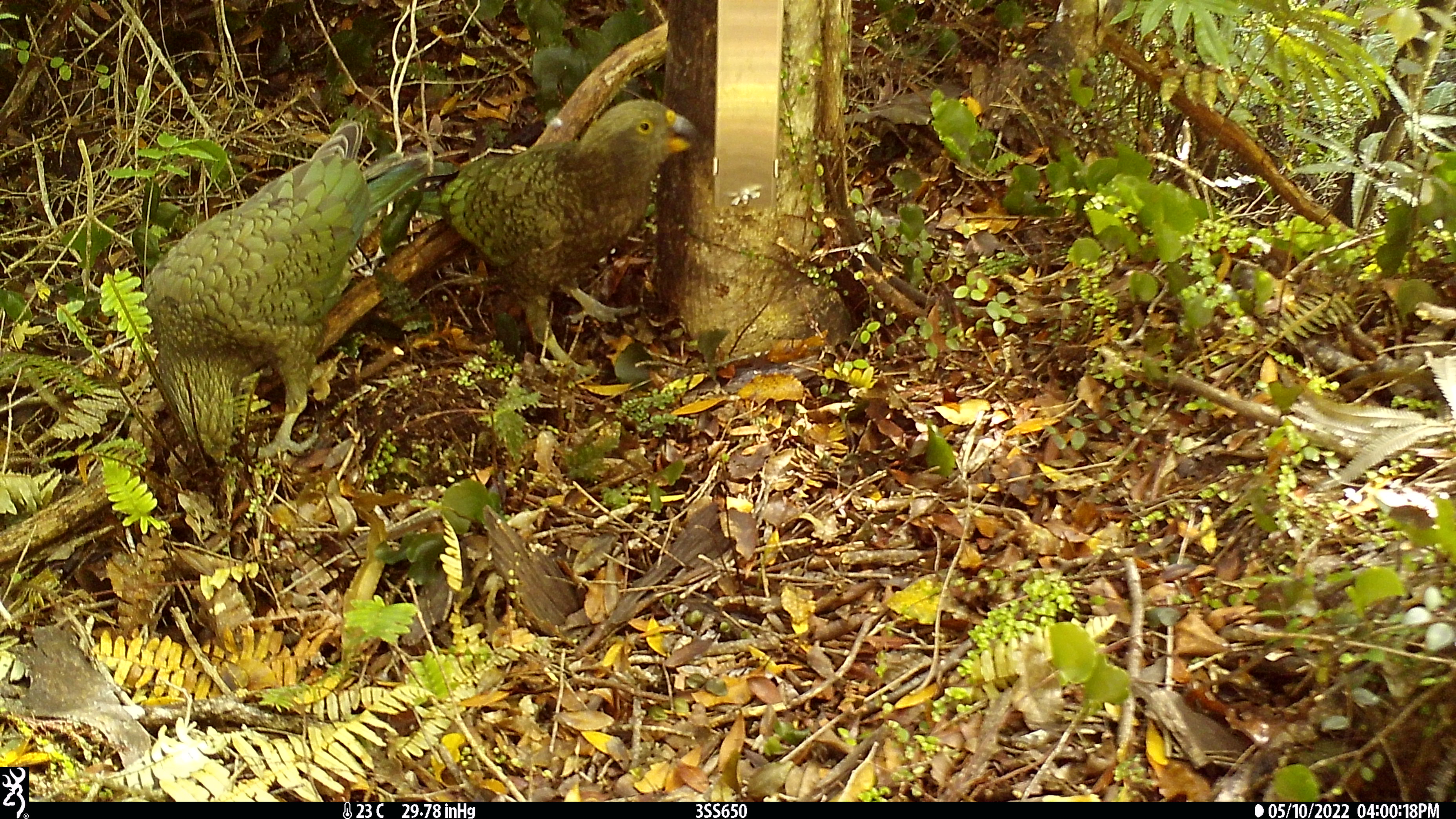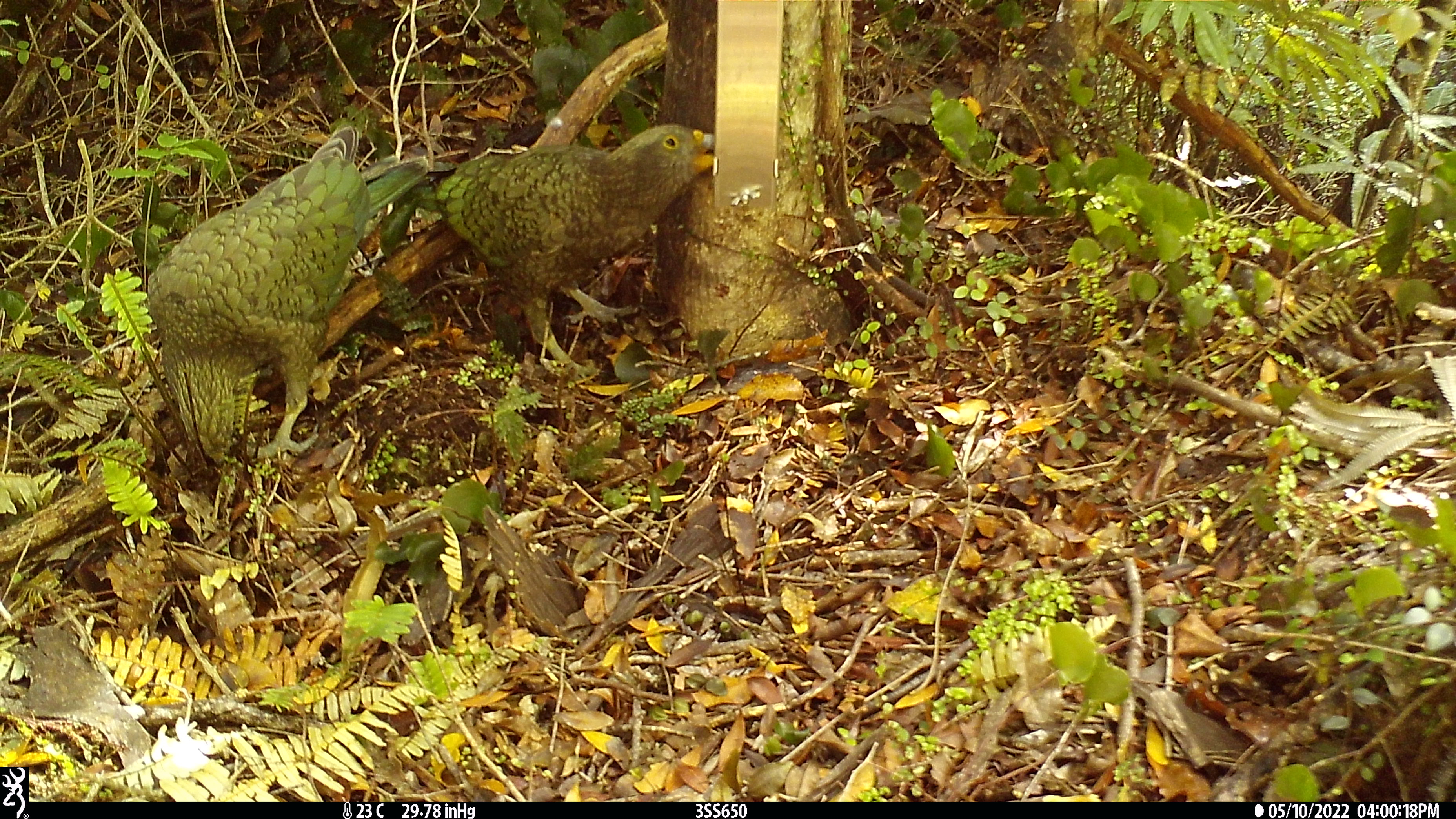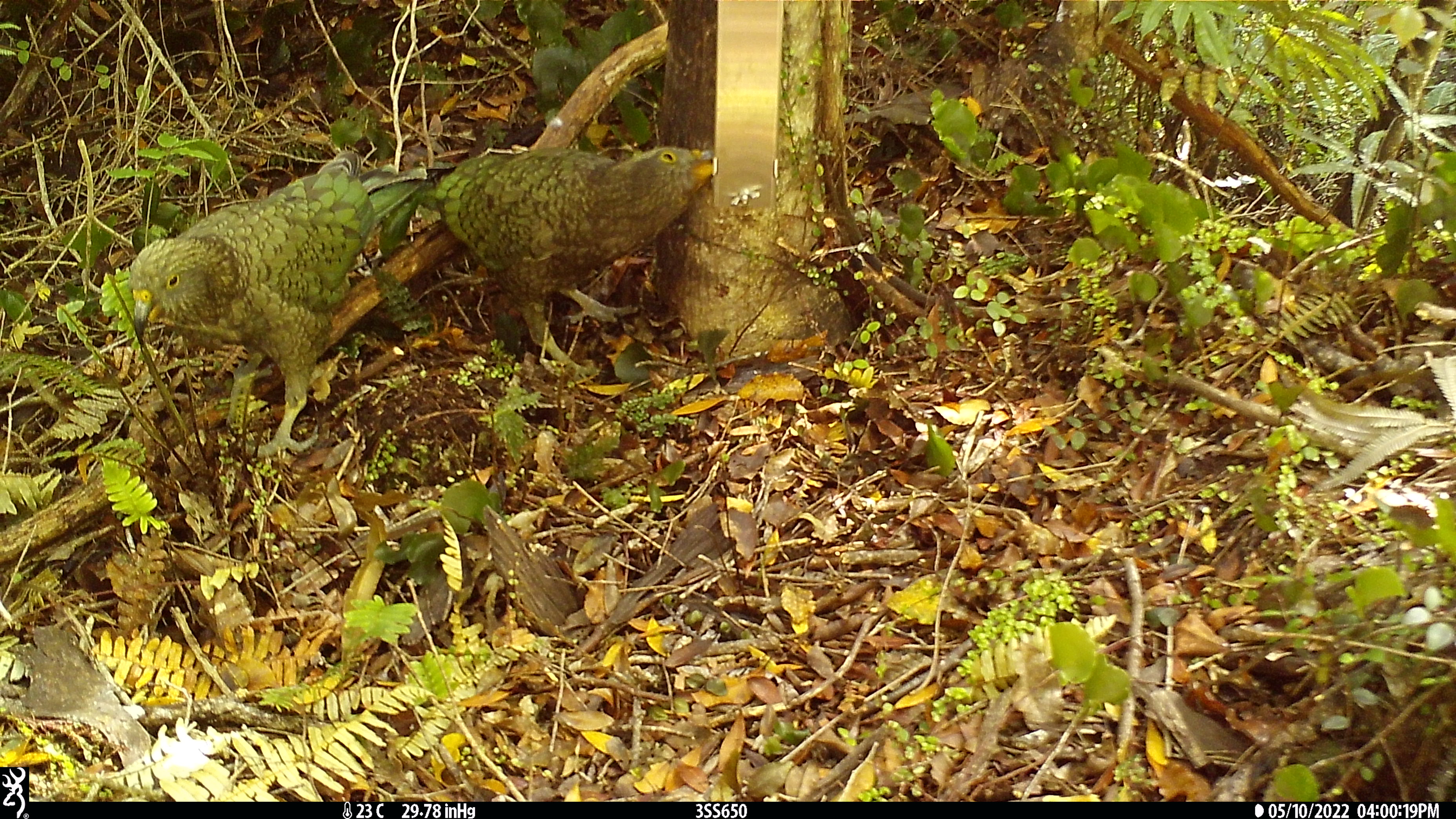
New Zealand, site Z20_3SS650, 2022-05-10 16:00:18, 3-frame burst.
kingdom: Animalia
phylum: Chordata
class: Aves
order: Psittaciformes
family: Strigopidae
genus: Nestor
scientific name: Nestor notabilis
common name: kea